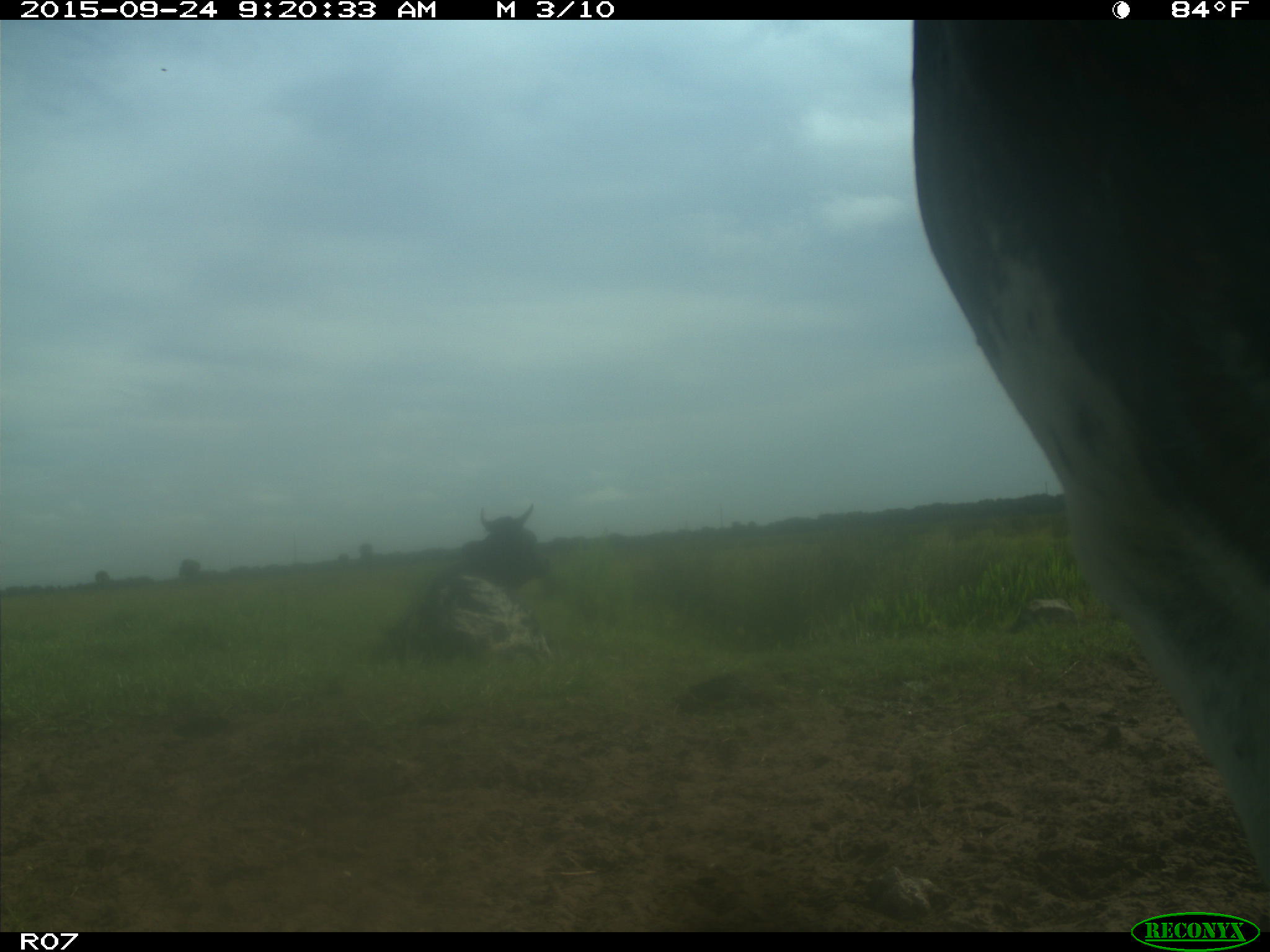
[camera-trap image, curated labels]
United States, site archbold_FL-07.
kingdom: Animalia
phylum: Chordata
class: Mammalia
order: Artiodactyla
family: Bovidae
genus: Bos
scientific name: Bos taurus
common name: domestic cow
Bos taurus (domestic cow).